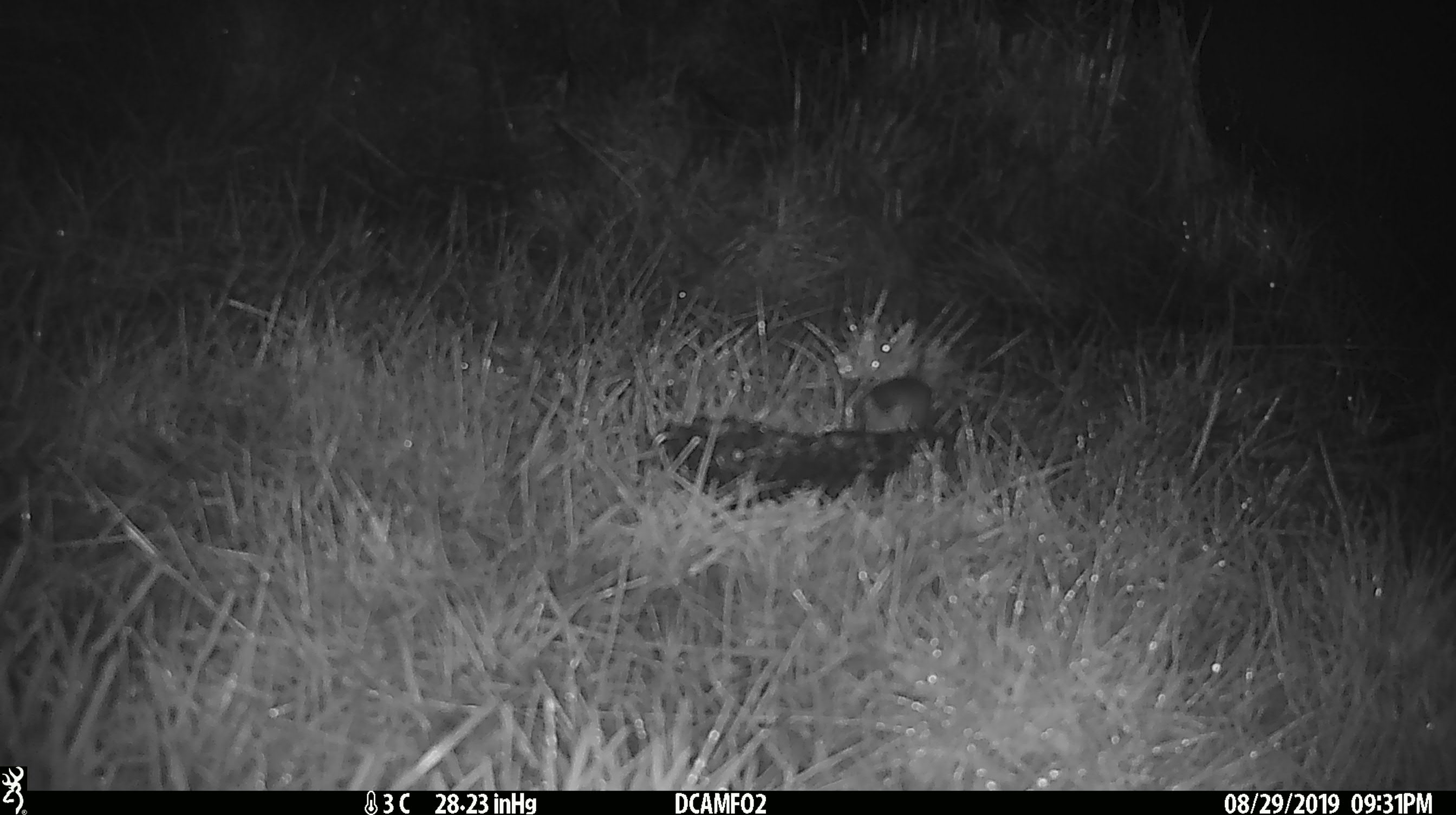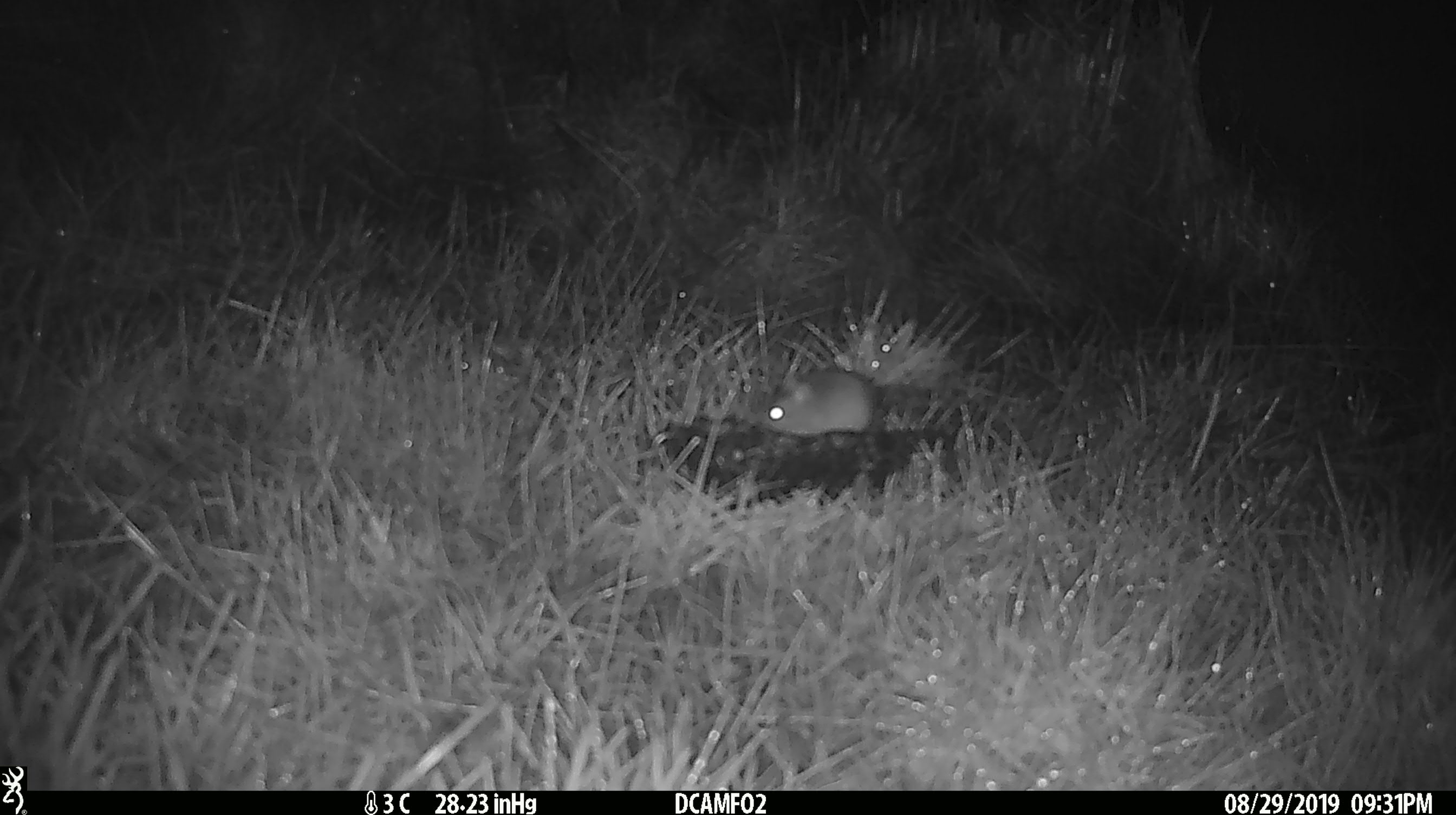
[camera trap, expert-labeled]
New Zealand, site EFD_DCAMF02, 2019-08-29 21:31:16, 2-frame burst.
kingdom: Animalia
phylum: Chordata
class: Mammalia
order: Rodentia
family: Muridae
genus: Mus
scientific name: Mus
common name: mouse